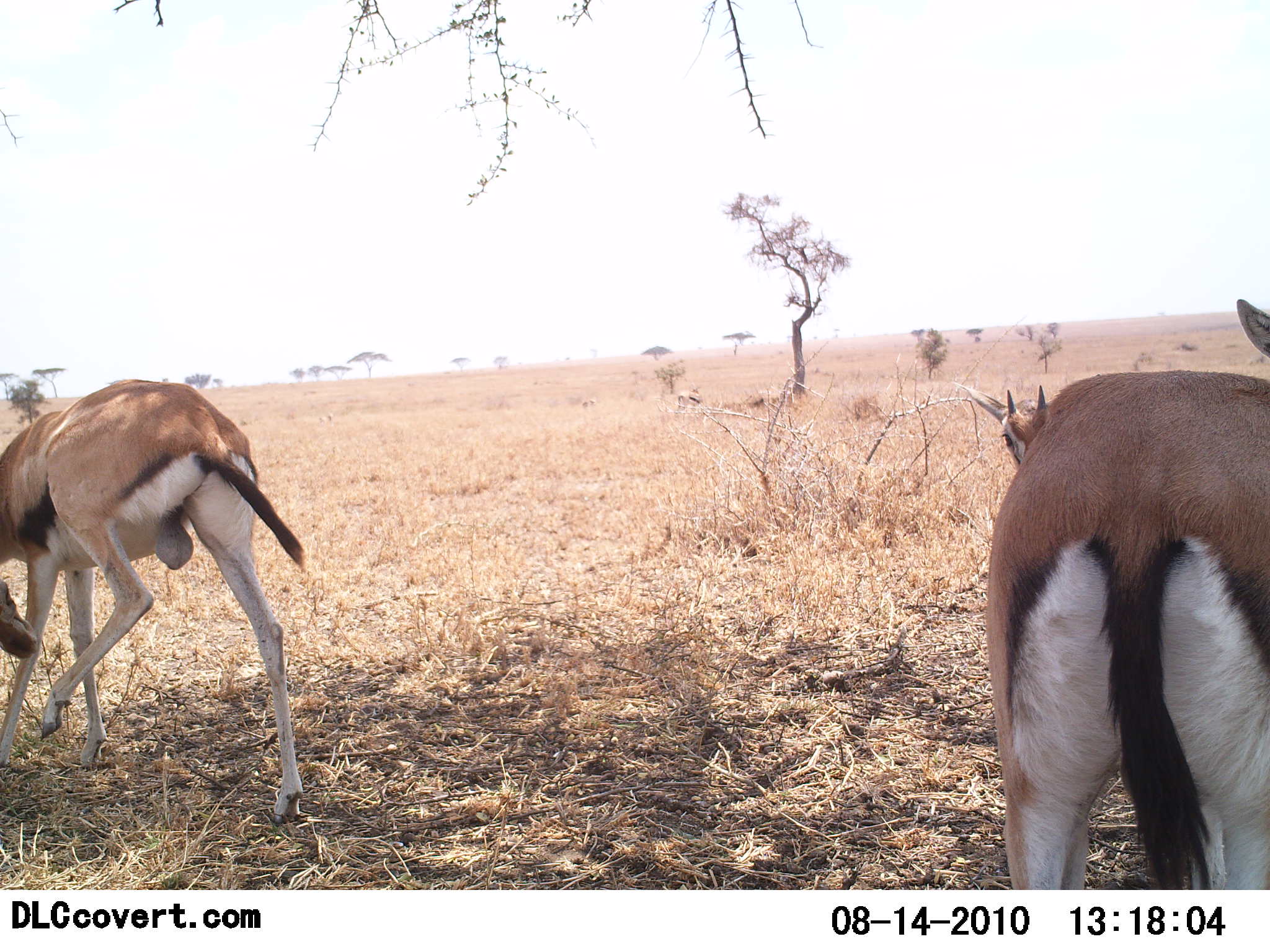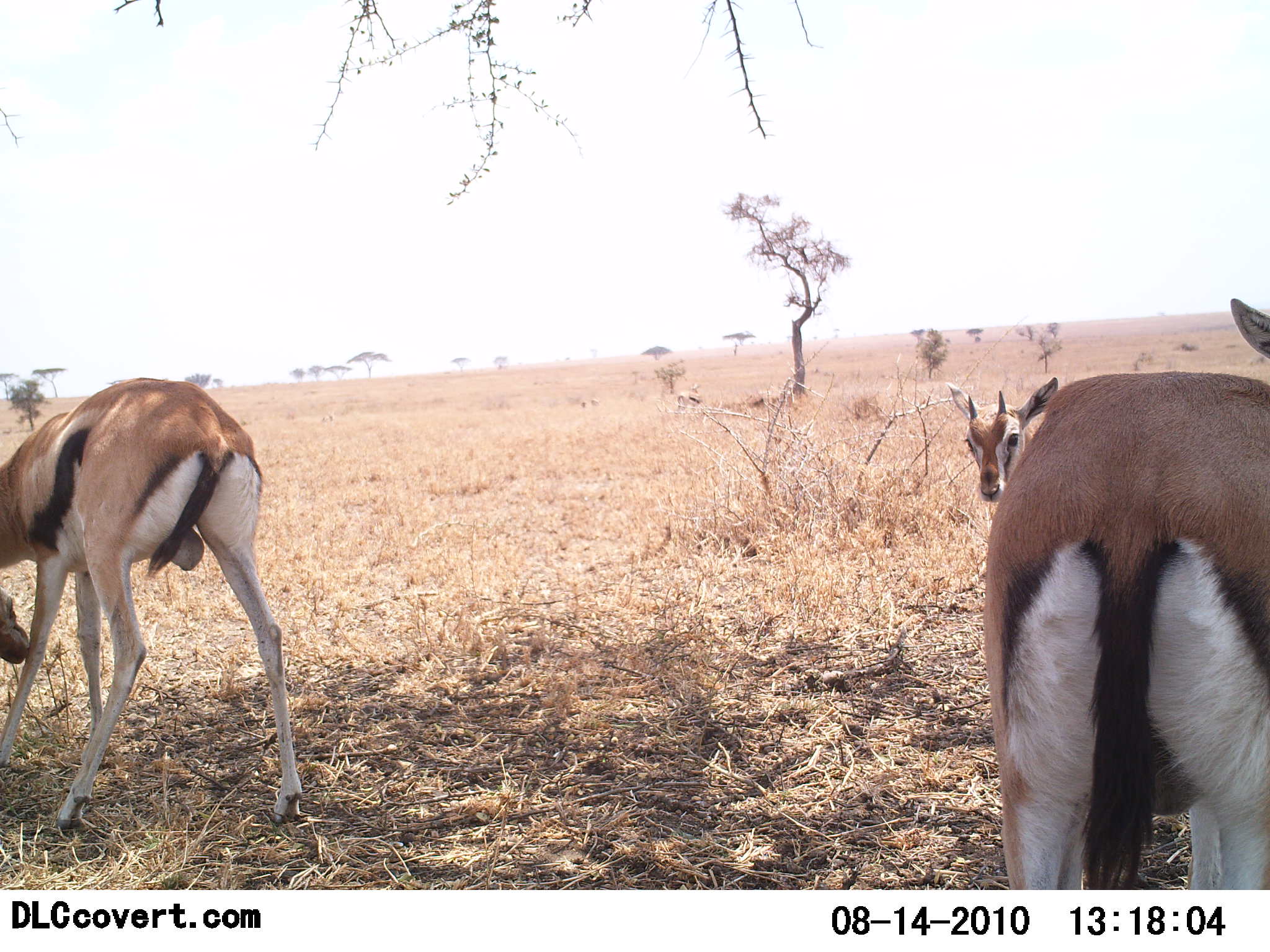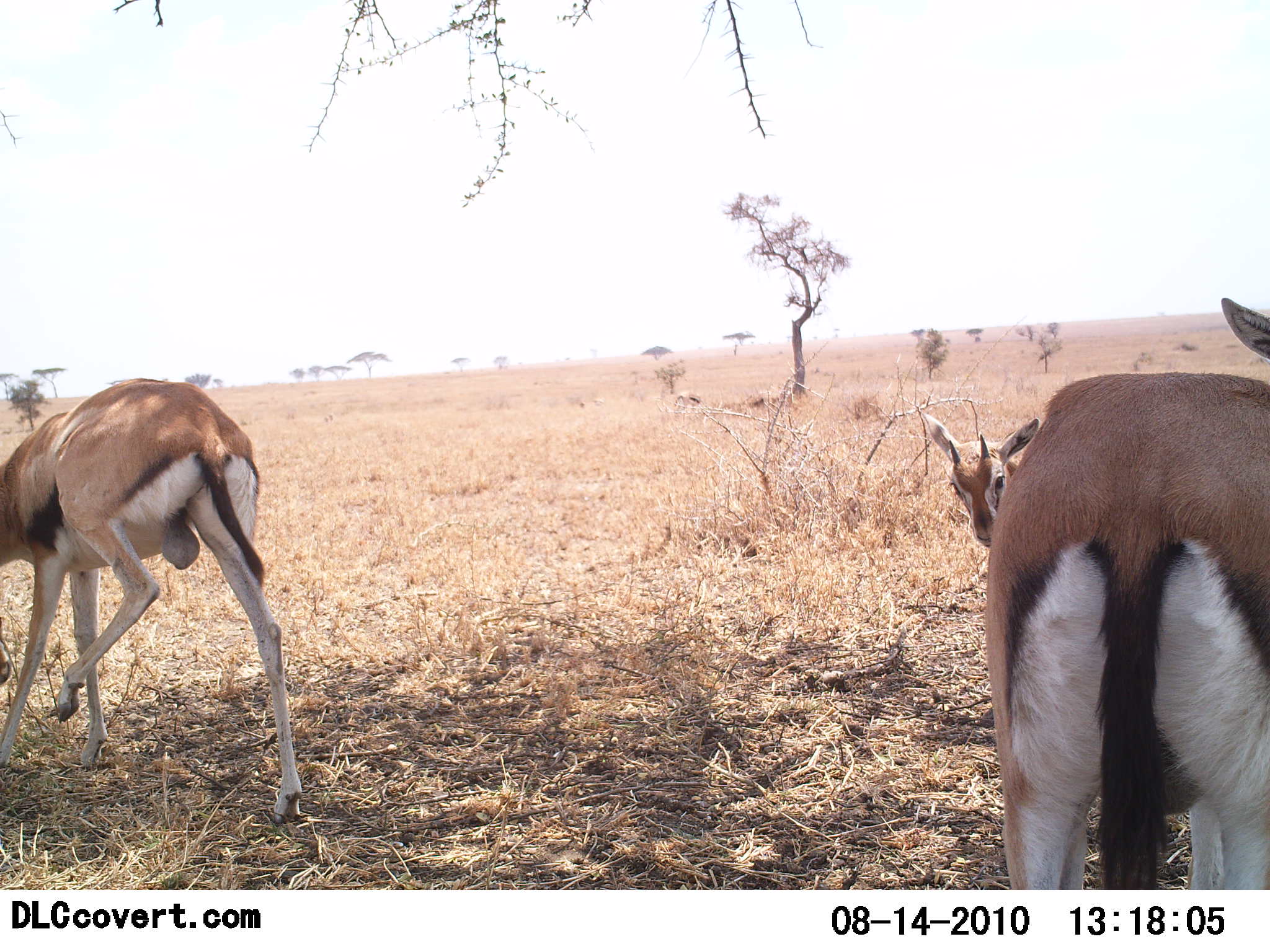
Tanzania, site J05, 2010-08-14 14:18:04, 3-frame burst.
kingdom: Animalia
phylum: Chordata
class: Mammalia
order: Artiodactyla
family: Bovidae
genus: Eudorcas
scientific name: Eudorcas thomsonii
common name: thomson's gazelle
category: gazellethomsons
Gazellethomsons (thomson's gazelle) (Eudorcas thomsonii), count 3. Behavior (volunteer vote fractions): standing 67%, resting 0%, moving 0%, interacting 0%. Young present (vote fraction): 17%. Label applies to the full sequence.